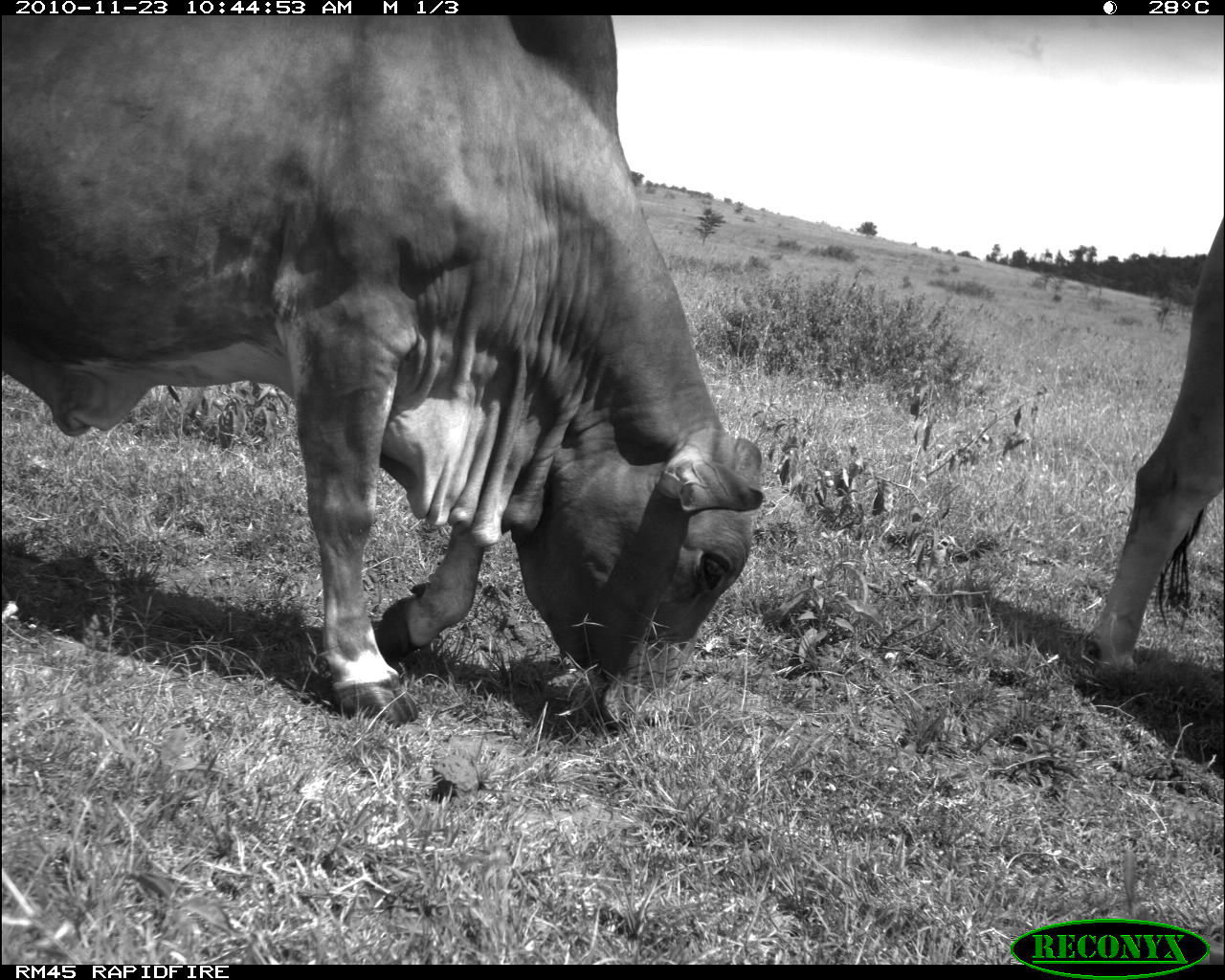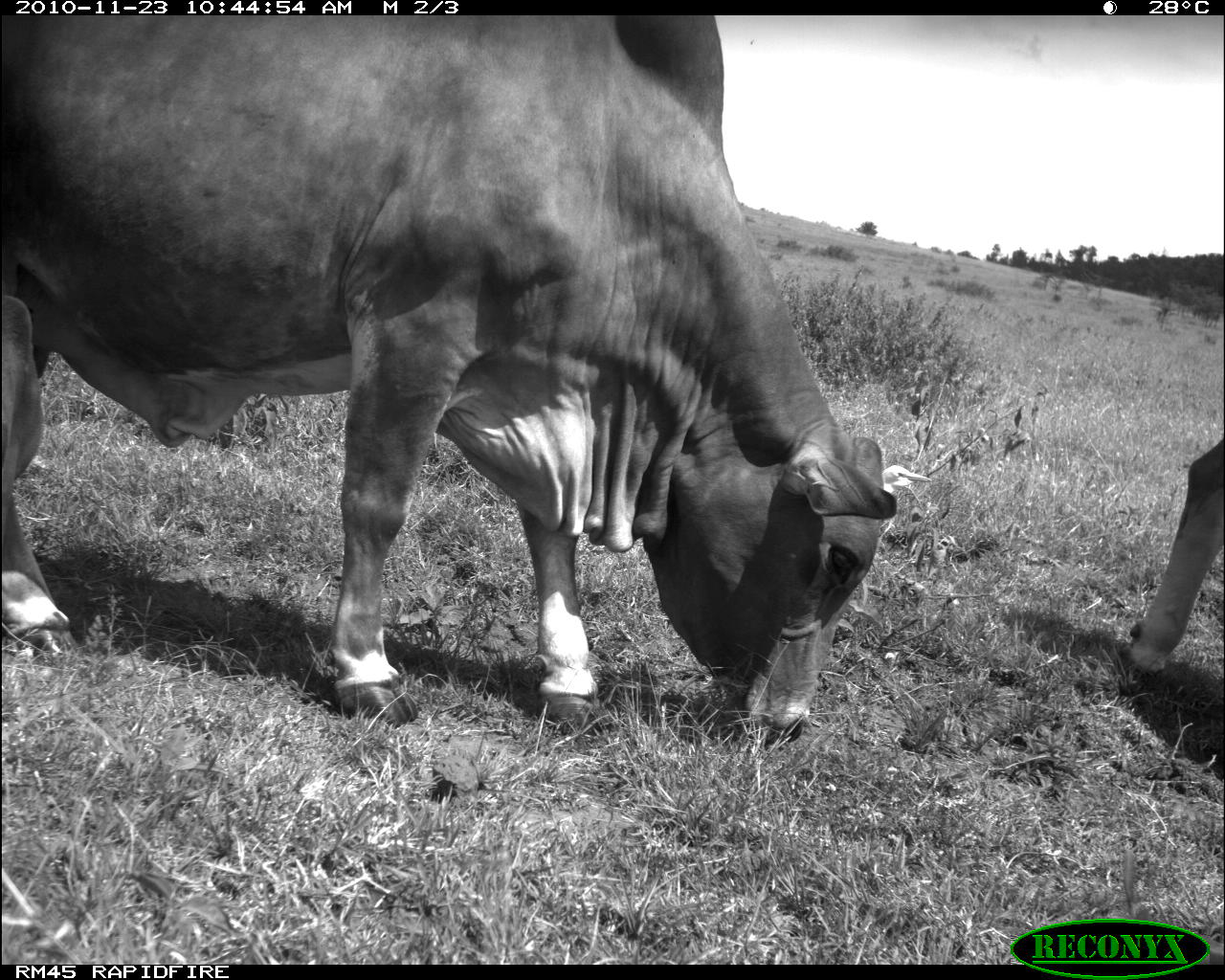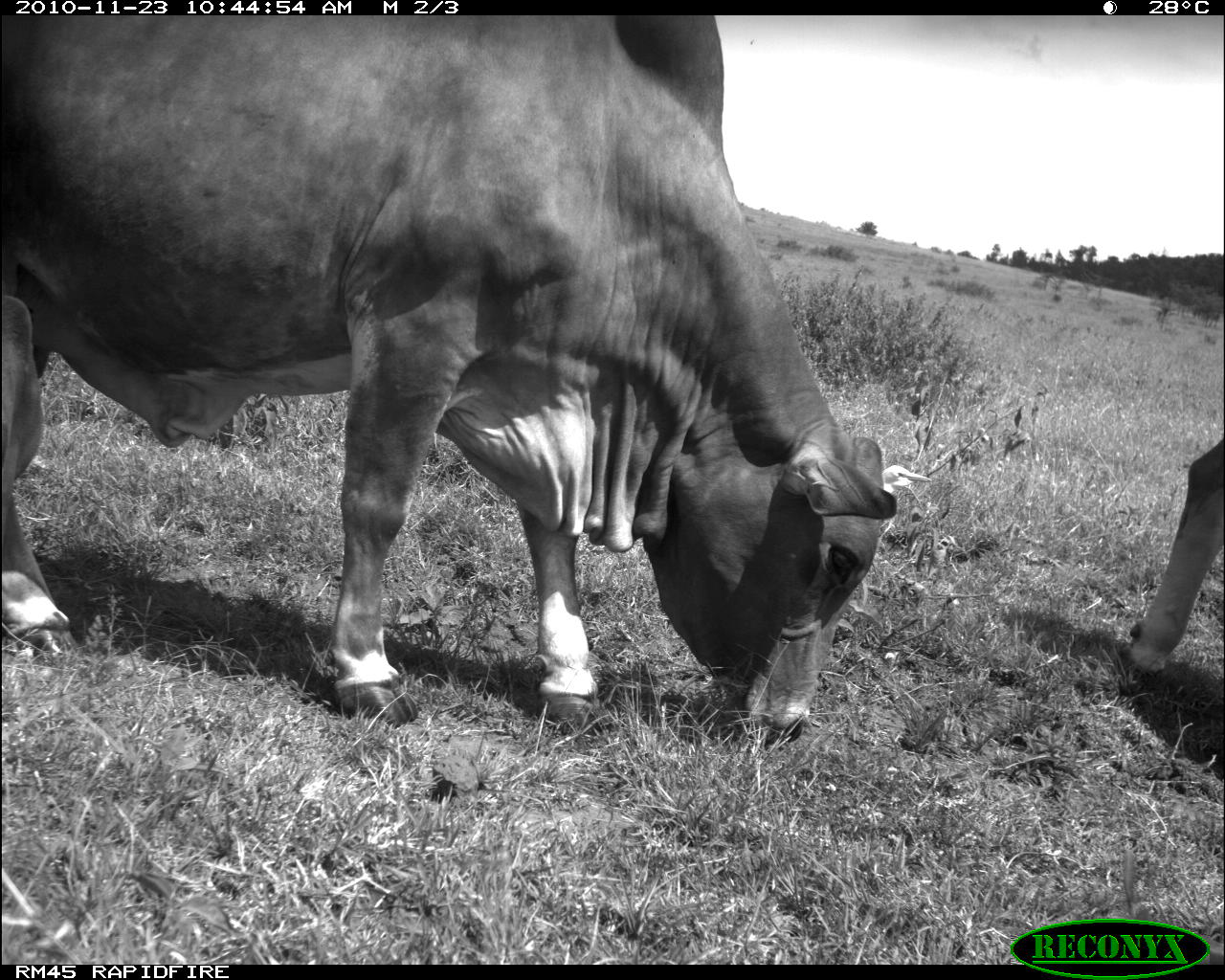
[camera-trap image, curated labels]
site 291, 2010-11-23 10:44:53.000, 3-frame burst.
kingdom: Animalia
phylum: Chordata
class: Mammalia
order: Artiodactyla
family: Bovidae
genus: Bos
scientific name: Bos taurus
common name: domestic cattle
Bos taurus (domestic cattle), count 2.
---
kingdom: Animalia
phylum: Chordata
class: Aves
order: Pelecaniformes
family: Ardeidae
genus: Bubulcus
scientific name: Bubulcus ibis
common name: cattle egret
Bubulcus ibis (cattle egret), count 1.